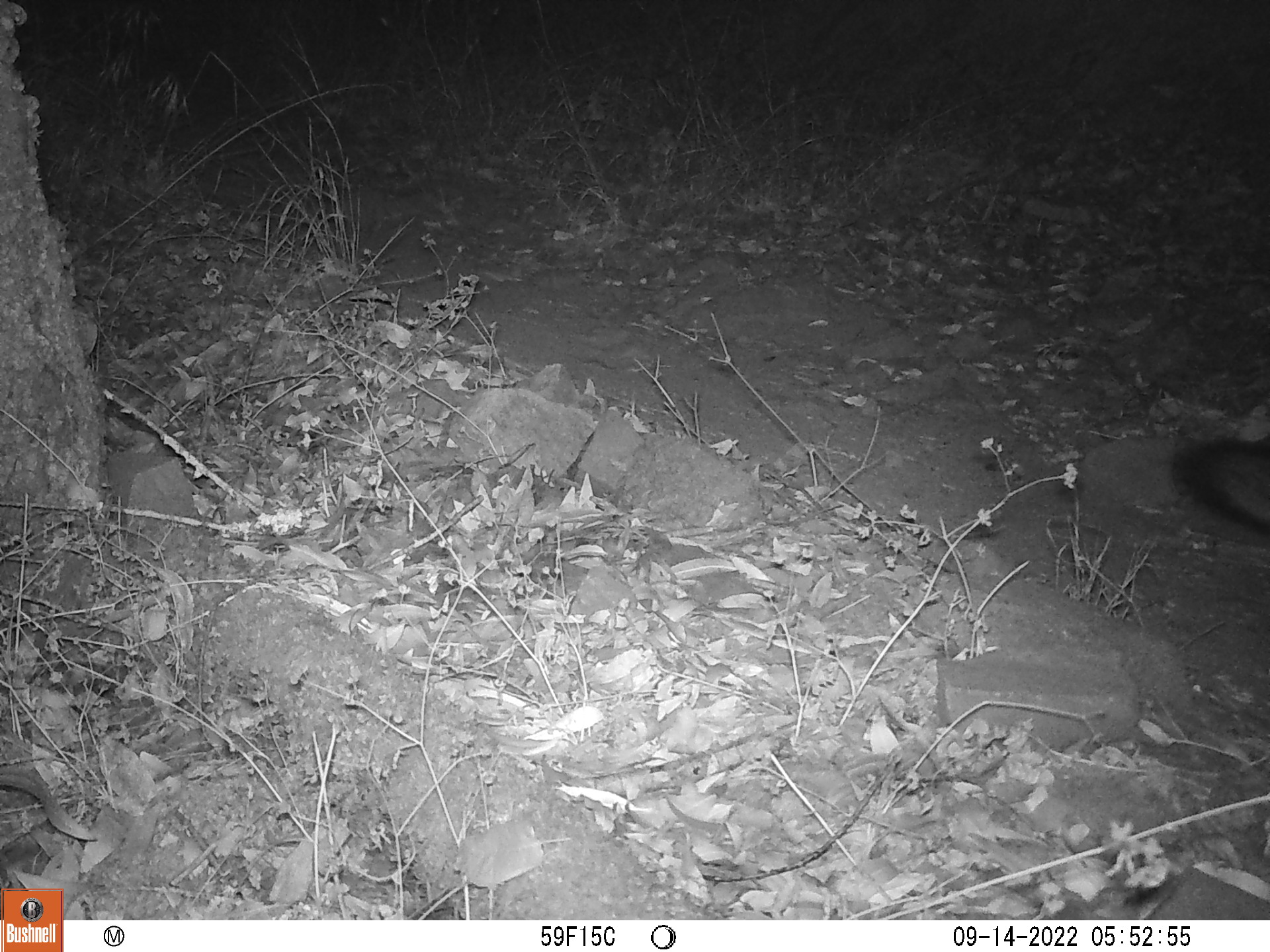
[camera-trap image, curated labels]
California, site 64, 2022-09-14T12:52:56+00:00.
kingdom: Animalia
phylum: Chordata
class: Mammalia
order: Carnivora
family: Canidae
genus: Urocyon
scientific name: Urocyon cinereoargenteus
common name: gray fox